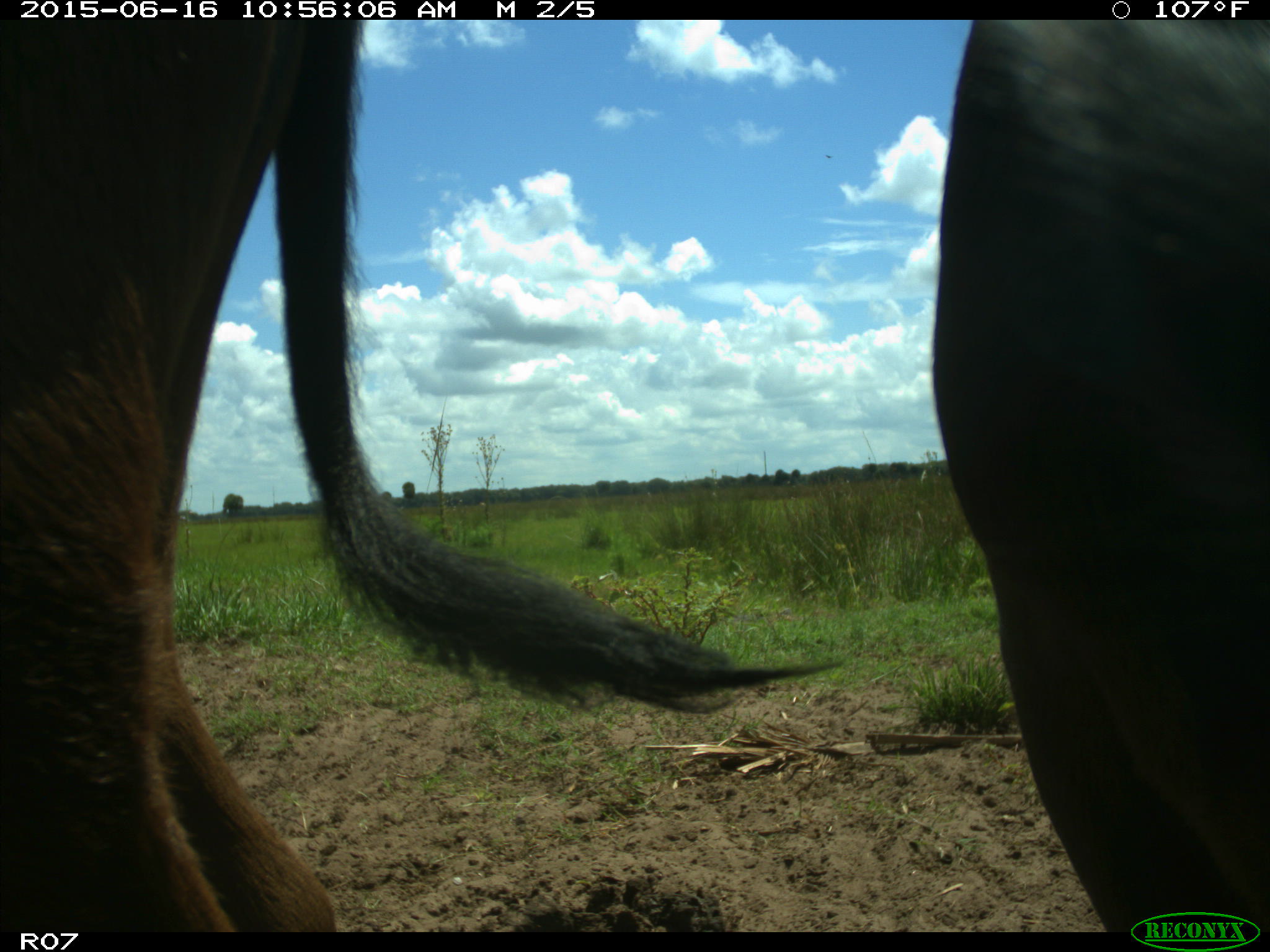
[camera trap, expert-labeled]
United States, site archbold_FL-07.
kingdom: Animalia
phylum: Chordata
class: Mammalia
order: Artiodactyla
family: Bovidae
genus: Bos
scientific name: Bos taurus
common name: domestic cow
Bos taurus (domestic cow).